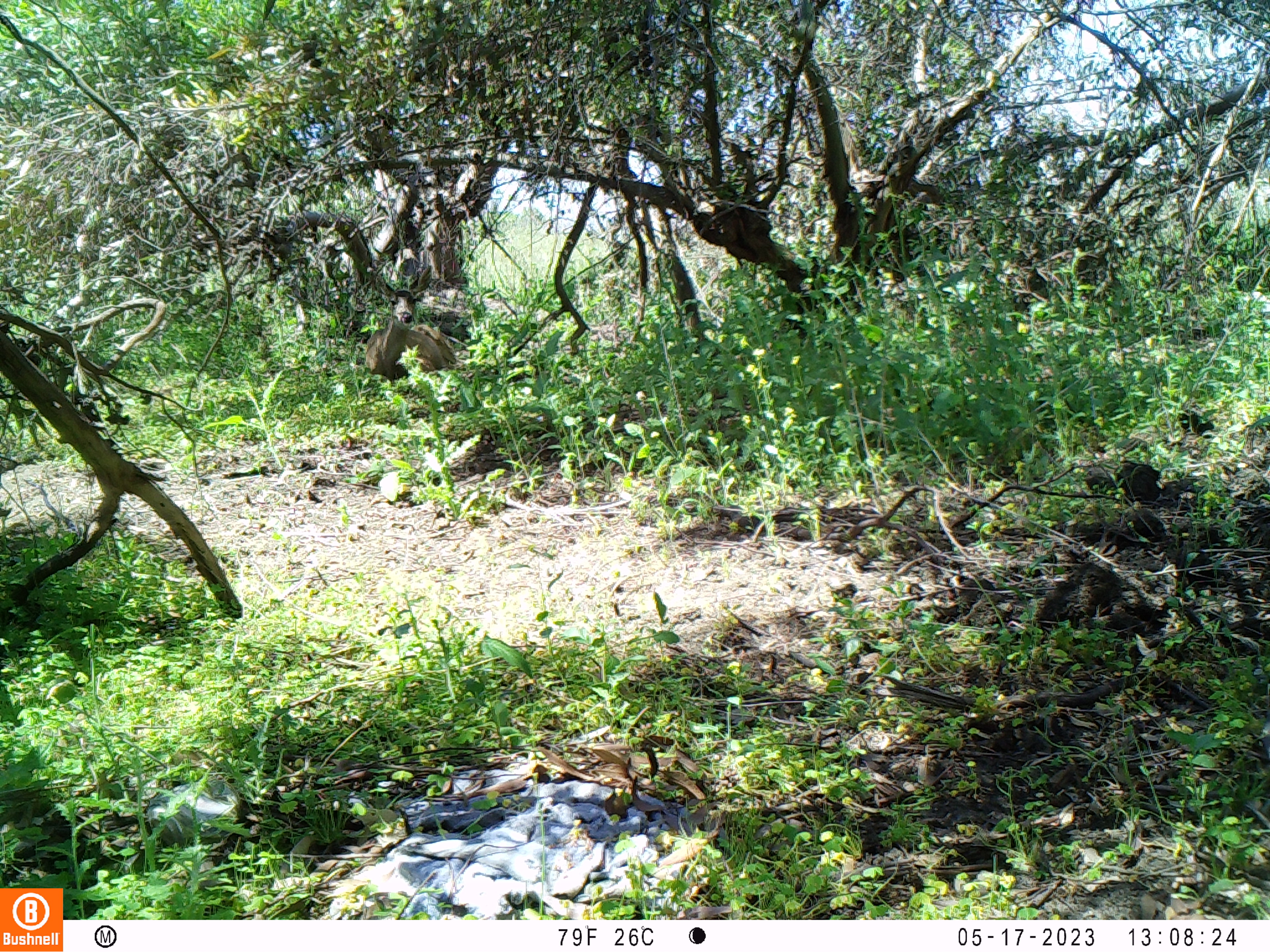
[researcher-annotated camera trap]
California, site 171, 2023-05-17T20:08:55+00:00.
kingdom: Animalia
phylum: Chordata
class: Mammalia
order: Artiodactyla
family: Cervidae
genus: Odocoileus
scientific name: Odocoileus hemionus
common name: mule deer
Mule deer (Odocoileus hemionus).